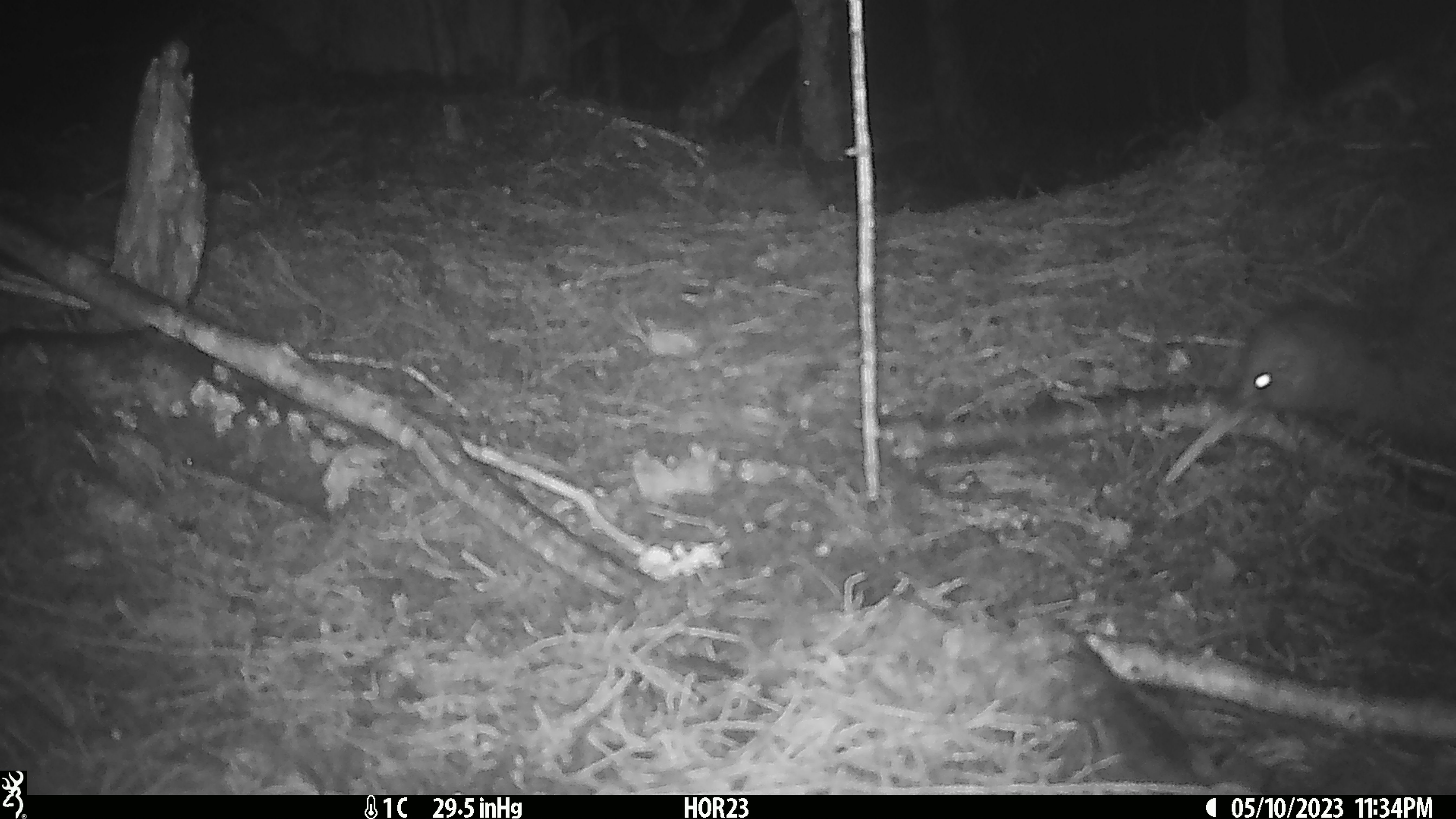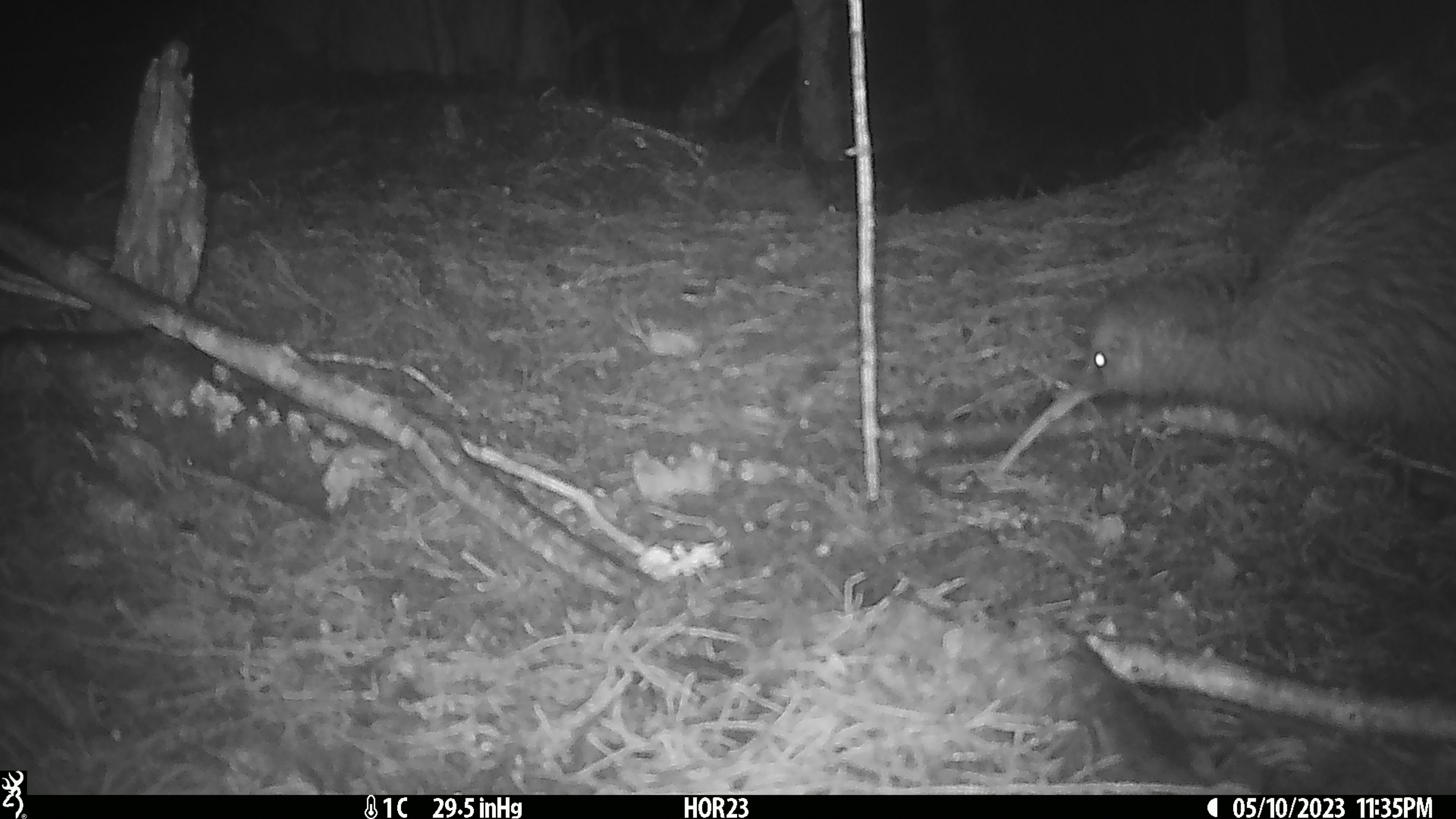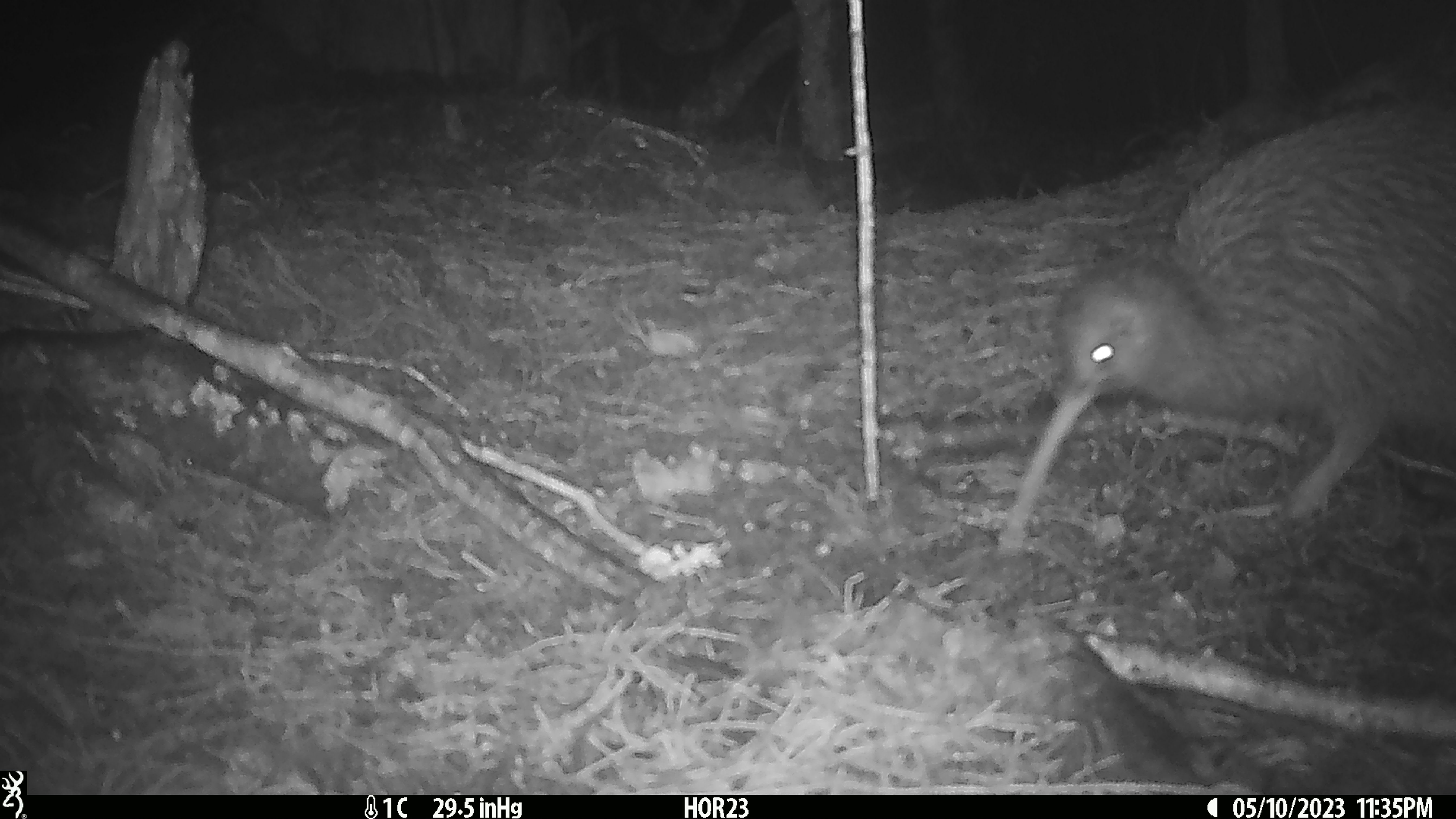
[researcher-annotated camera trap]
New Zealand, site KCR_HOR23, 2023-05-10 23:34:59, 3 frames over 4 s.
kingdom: Animalia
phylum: Chordata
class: Aves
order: Apterygiformes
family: Apterygidae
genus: Apteryx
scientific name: Apteryx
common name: kiwi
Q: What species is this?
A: Kiwi (Apteryx).